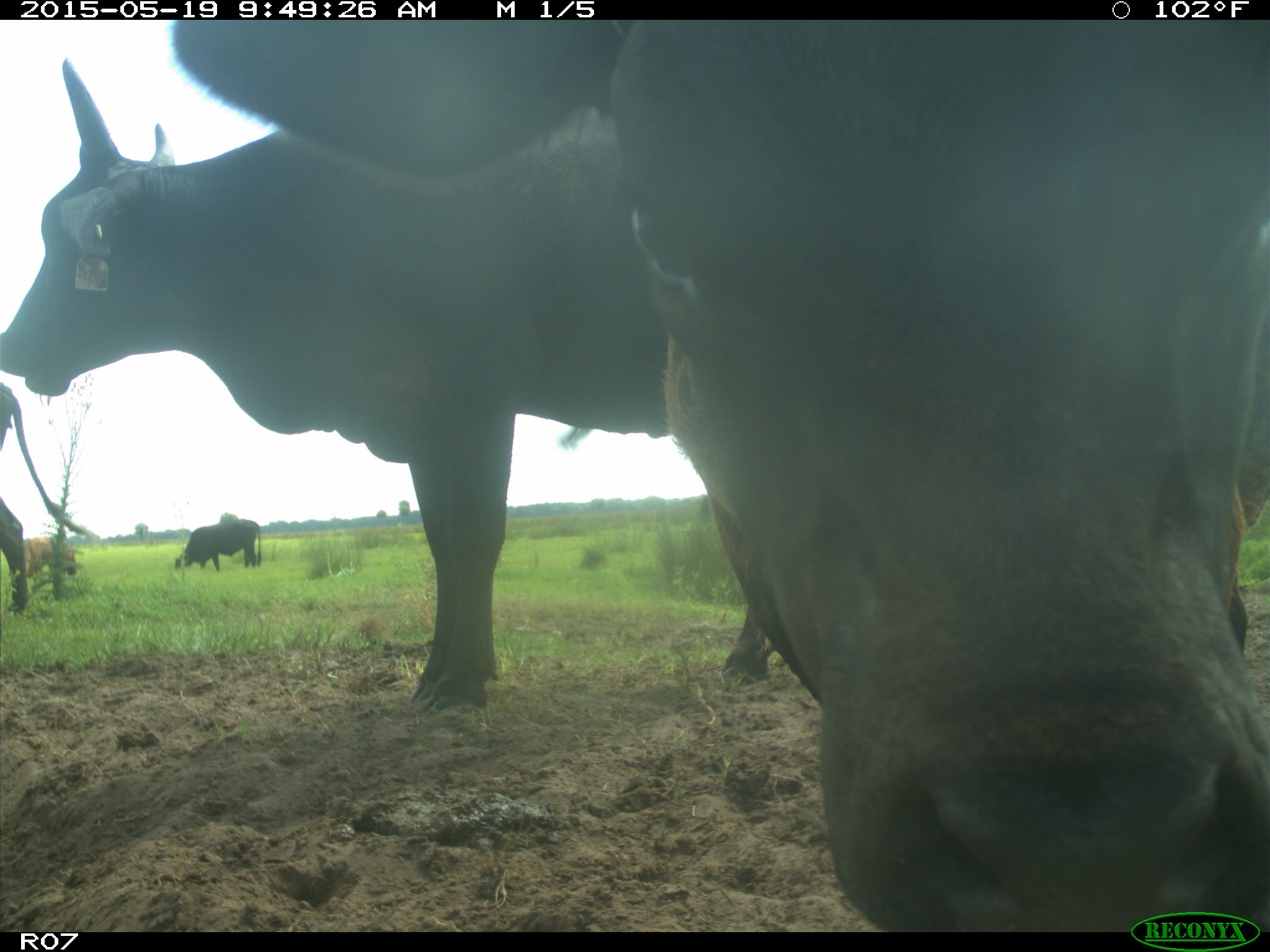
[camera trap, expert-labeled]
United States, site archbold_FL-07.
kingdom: Animalia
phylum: Chordata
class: Mammalia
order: Artiodactyla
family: Bovidae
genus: Bos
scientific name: Bos taurus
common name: domestic cow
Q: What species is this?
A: Bos taurus (domestic cow).